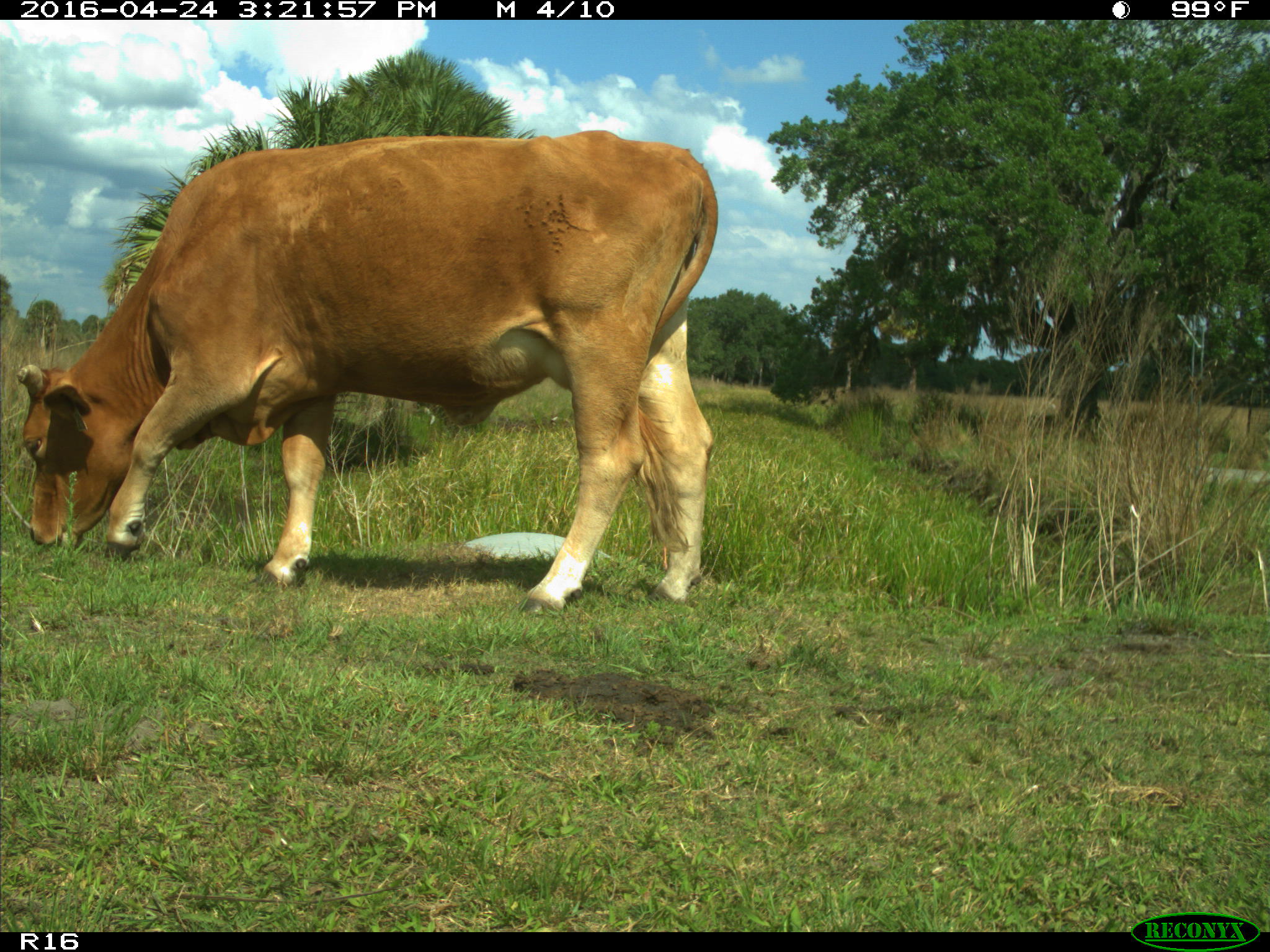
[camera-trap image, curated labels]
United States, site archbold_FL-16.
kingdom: Animalia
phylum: Chordata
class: Mammalia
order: Artiodactyla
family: Bovidae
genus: Bos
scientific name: Bos taurus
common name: domestic cow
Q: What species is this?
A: Bos taurus (domestic cow).